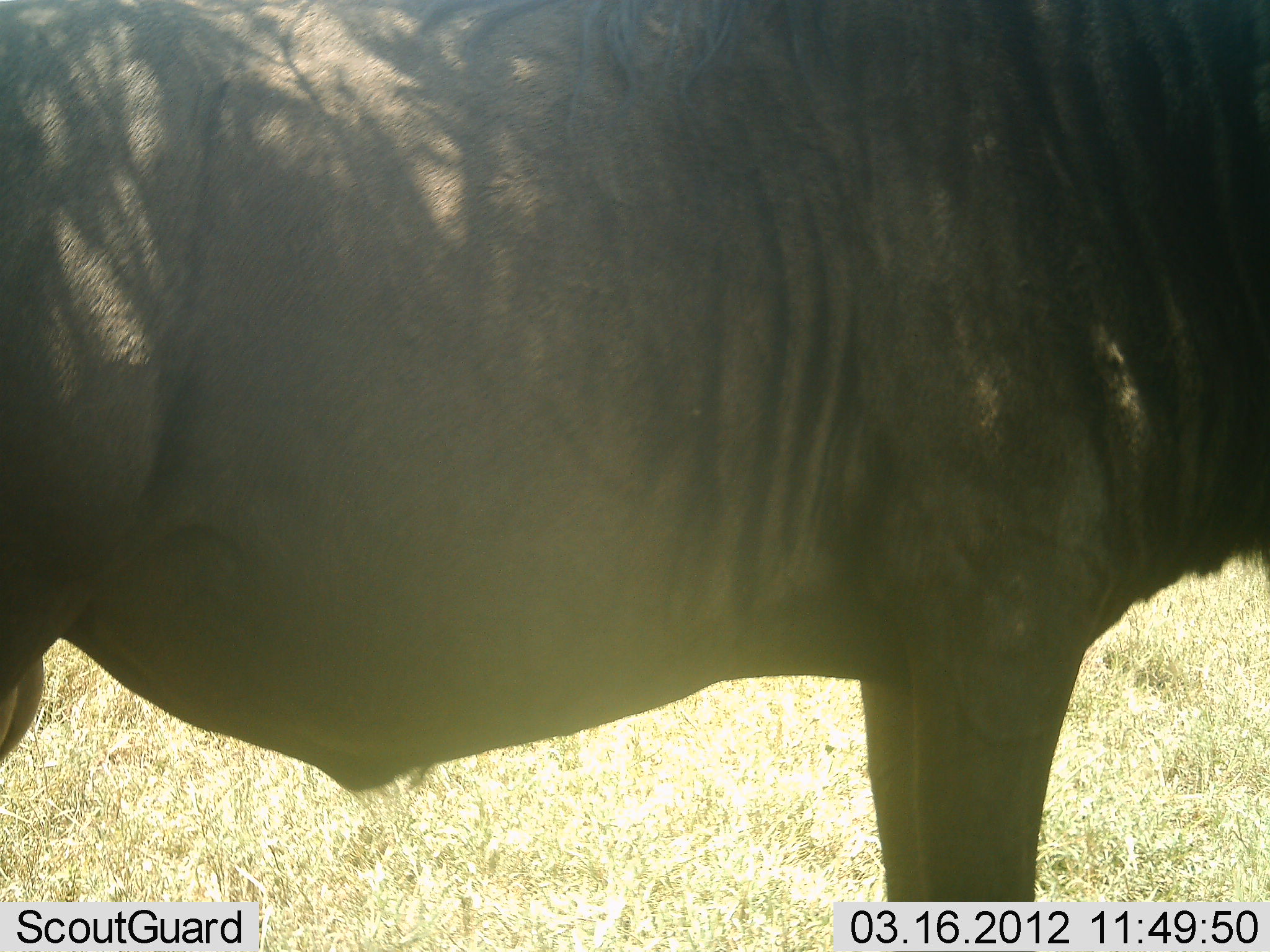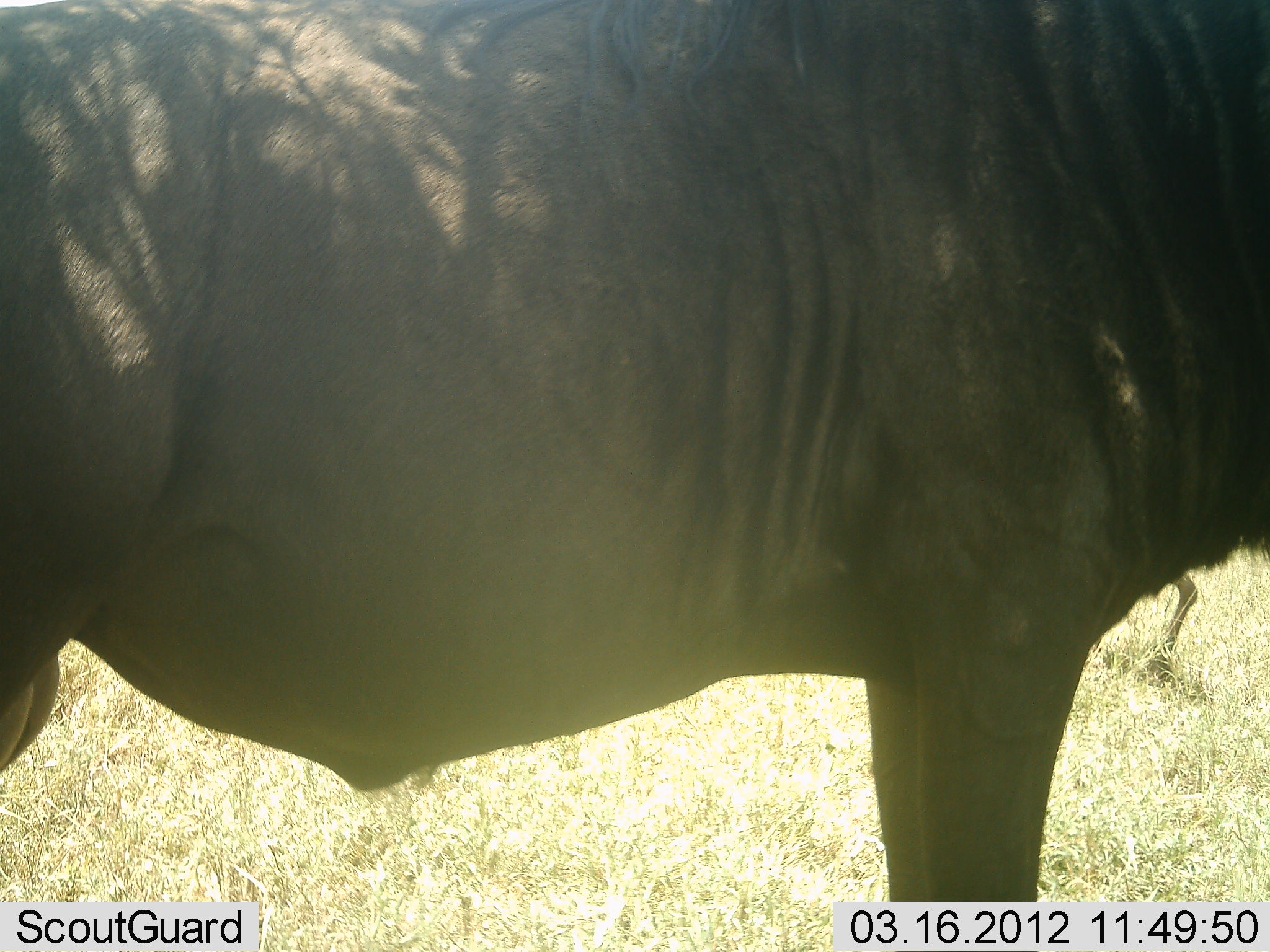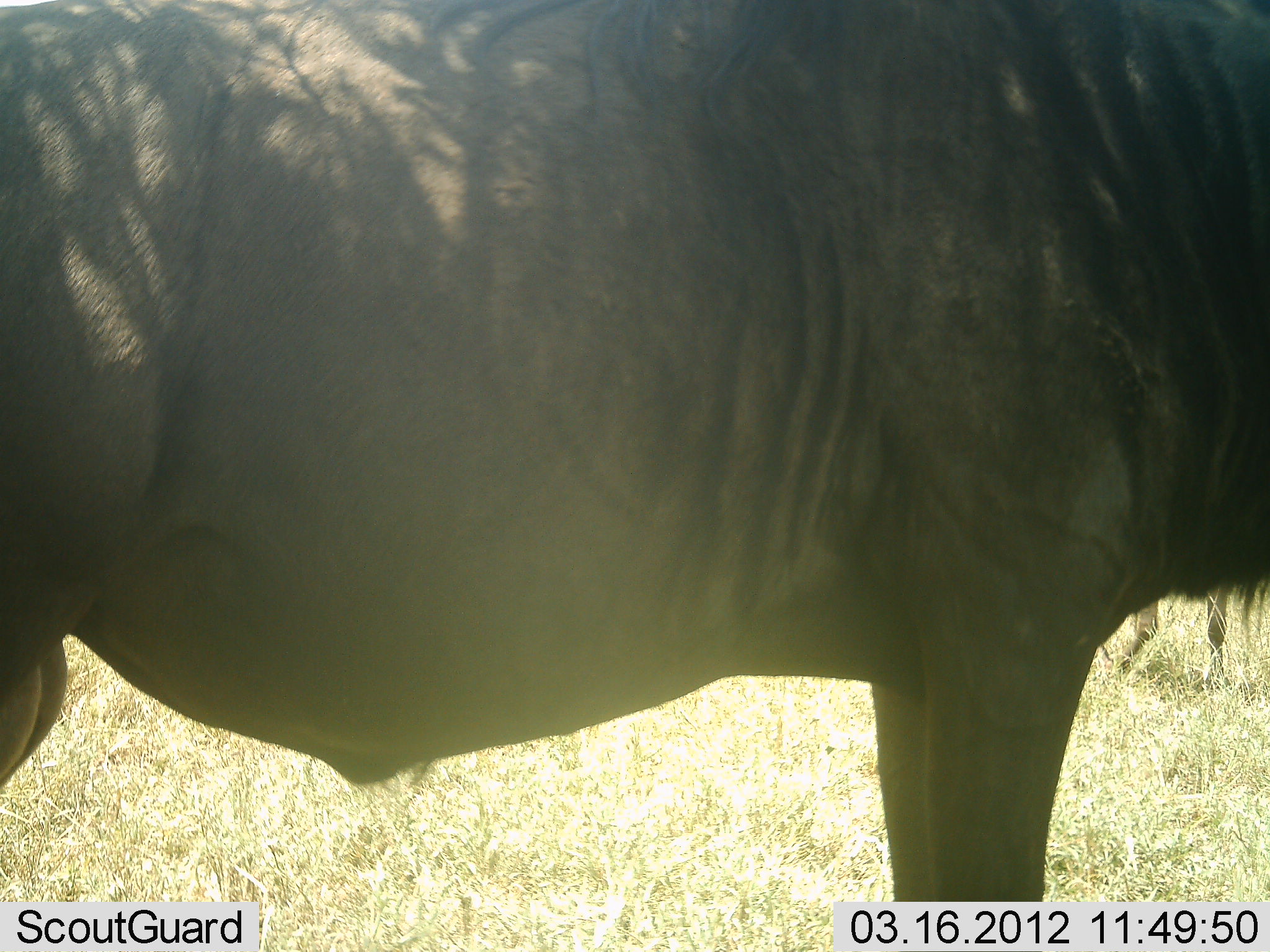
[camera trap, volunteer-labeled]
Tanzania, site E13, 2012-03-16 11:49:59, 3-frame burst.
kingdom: Animalia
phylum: Chordata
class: Mammalia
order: Artiodactyla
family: Bovidae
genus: Connochaetes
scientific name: Connochaetes taurinus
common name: blue wildebeest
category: wildebeest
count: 2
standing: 100%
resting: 6%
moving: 31%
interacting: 0%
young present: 6%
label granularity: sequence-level